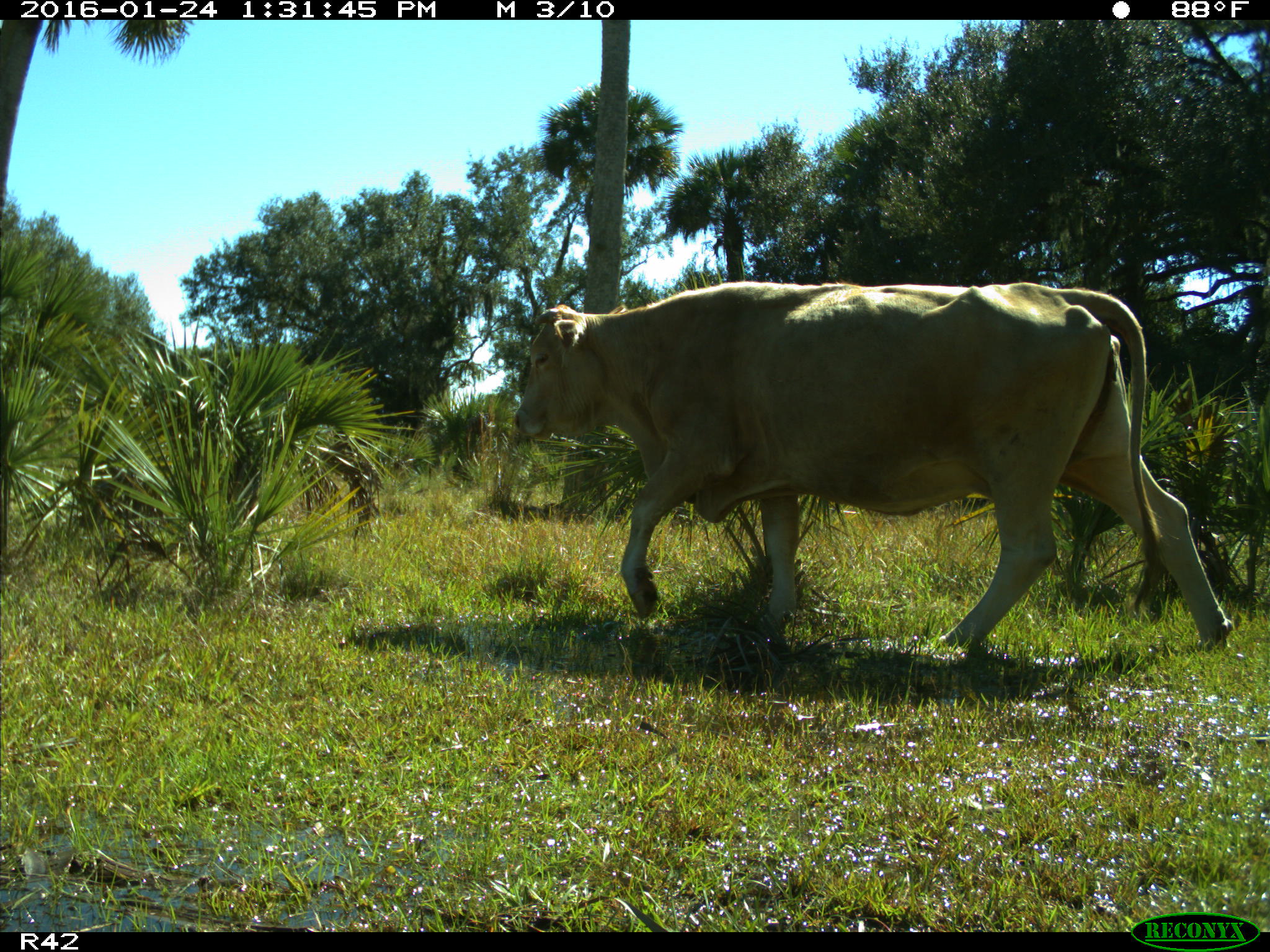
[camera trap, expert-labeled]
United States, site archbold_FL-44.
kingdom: Animalia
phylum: Chordata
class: Mammalia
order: Artiodactyla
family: Bovidae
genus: Bos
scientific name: Bos taurus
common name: domestic cow